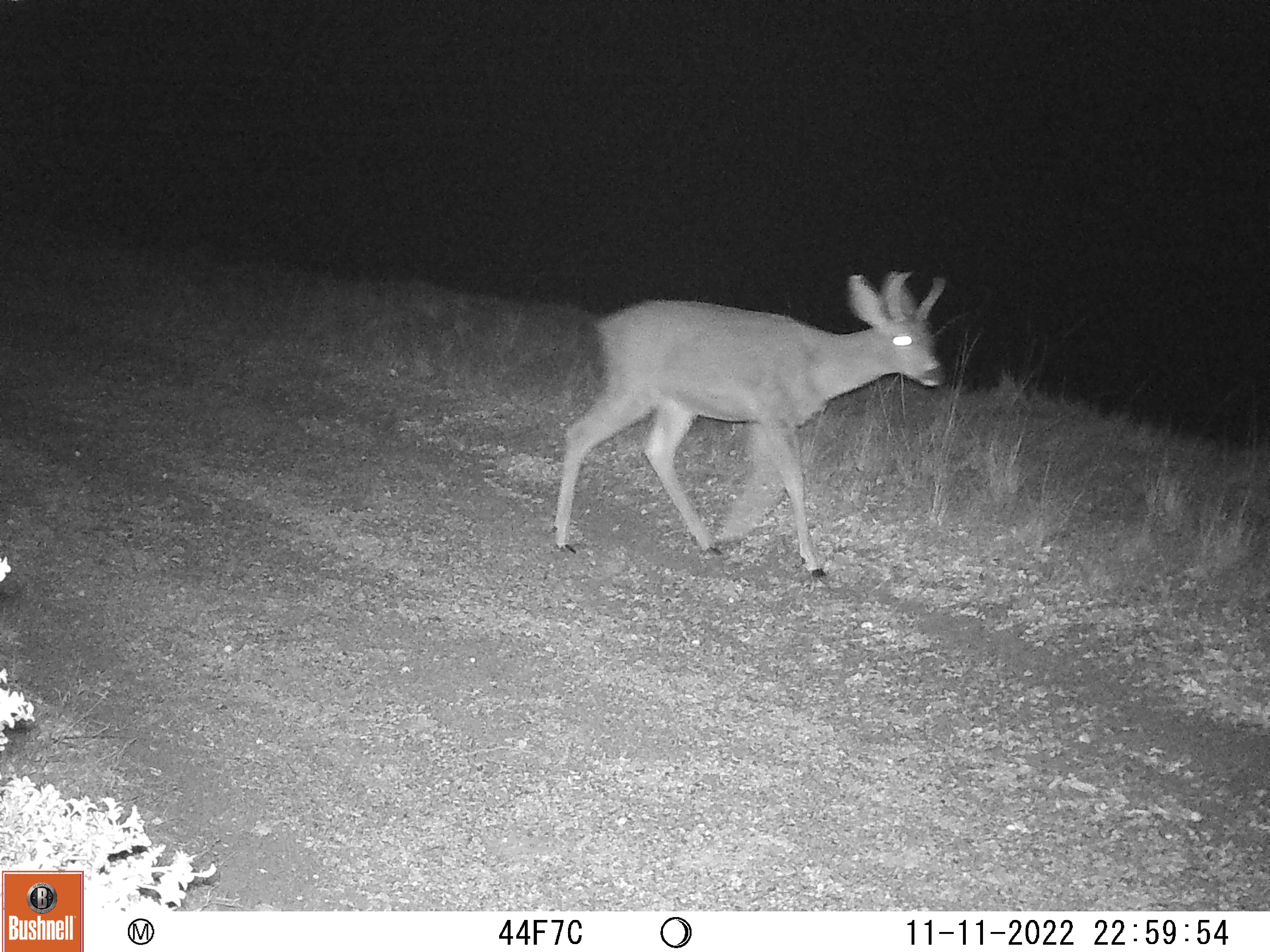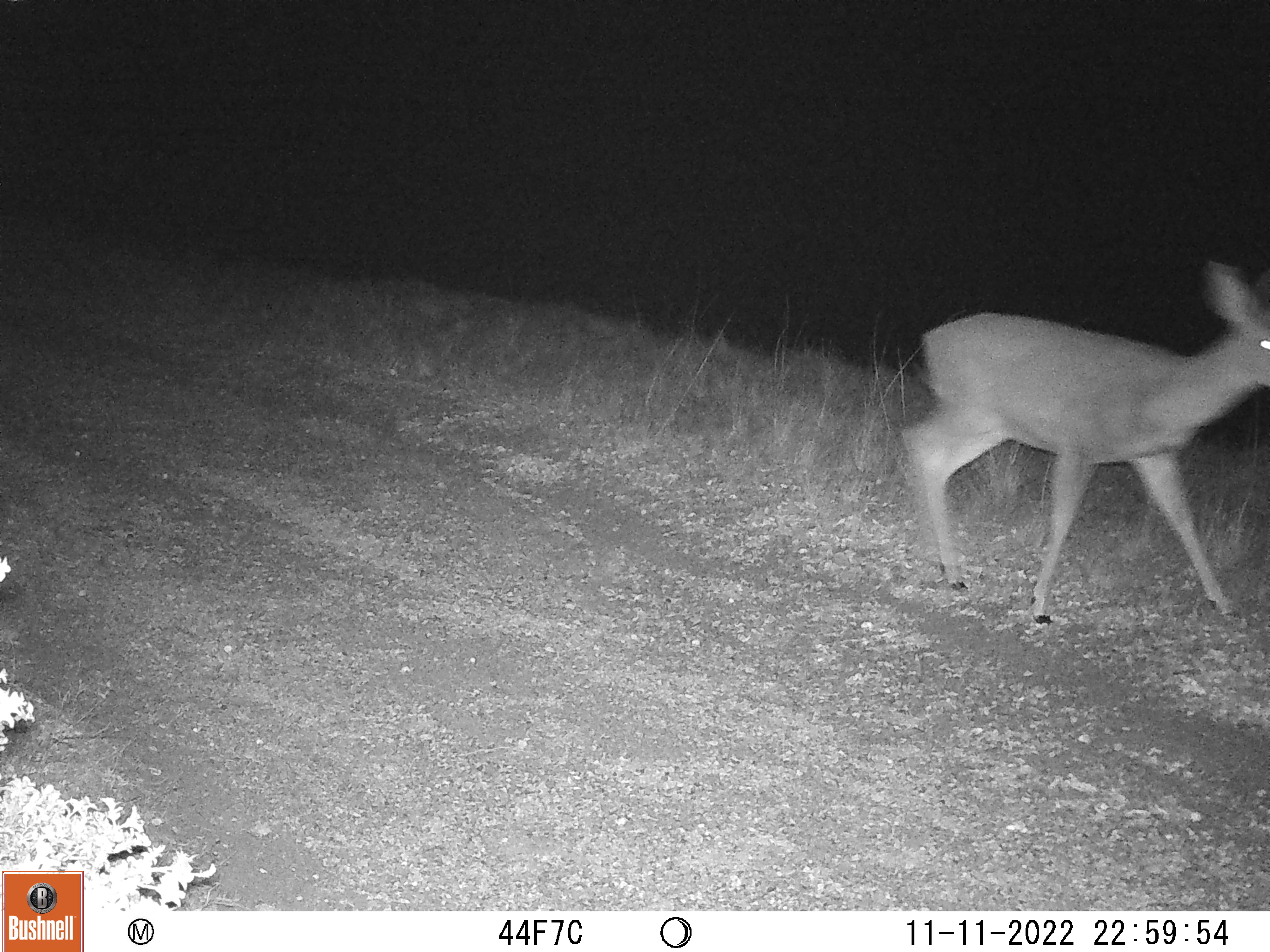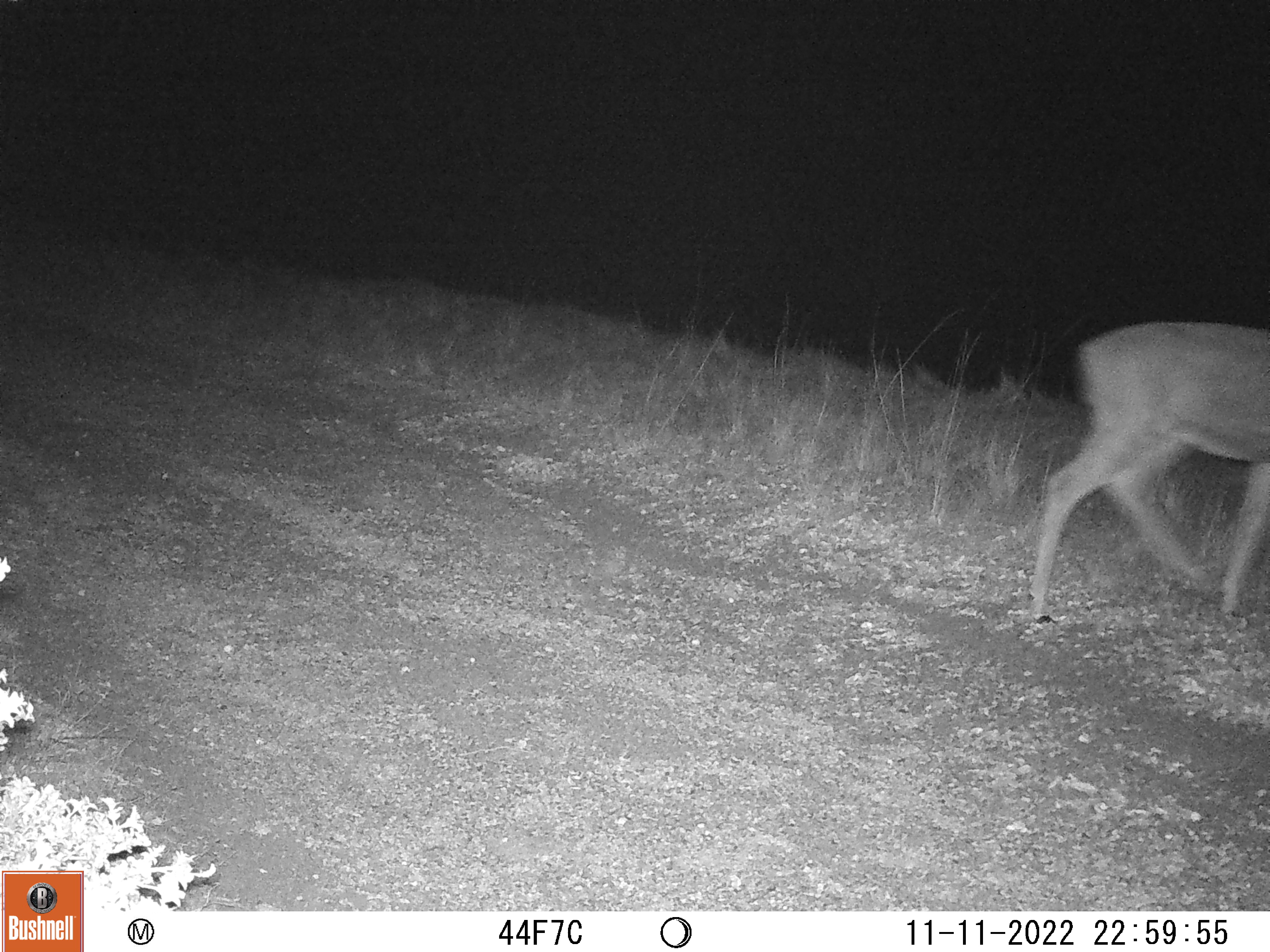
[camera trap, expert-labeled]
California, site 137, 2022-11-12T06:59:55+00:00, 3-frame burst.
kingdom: Animalia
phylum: Chordata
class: Mammalia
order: Artiodactyla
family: Cervidae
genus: Odocoileus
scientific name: Odocoileus hemionus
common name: mule deer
Mule deer (Odocoileus hemionus).